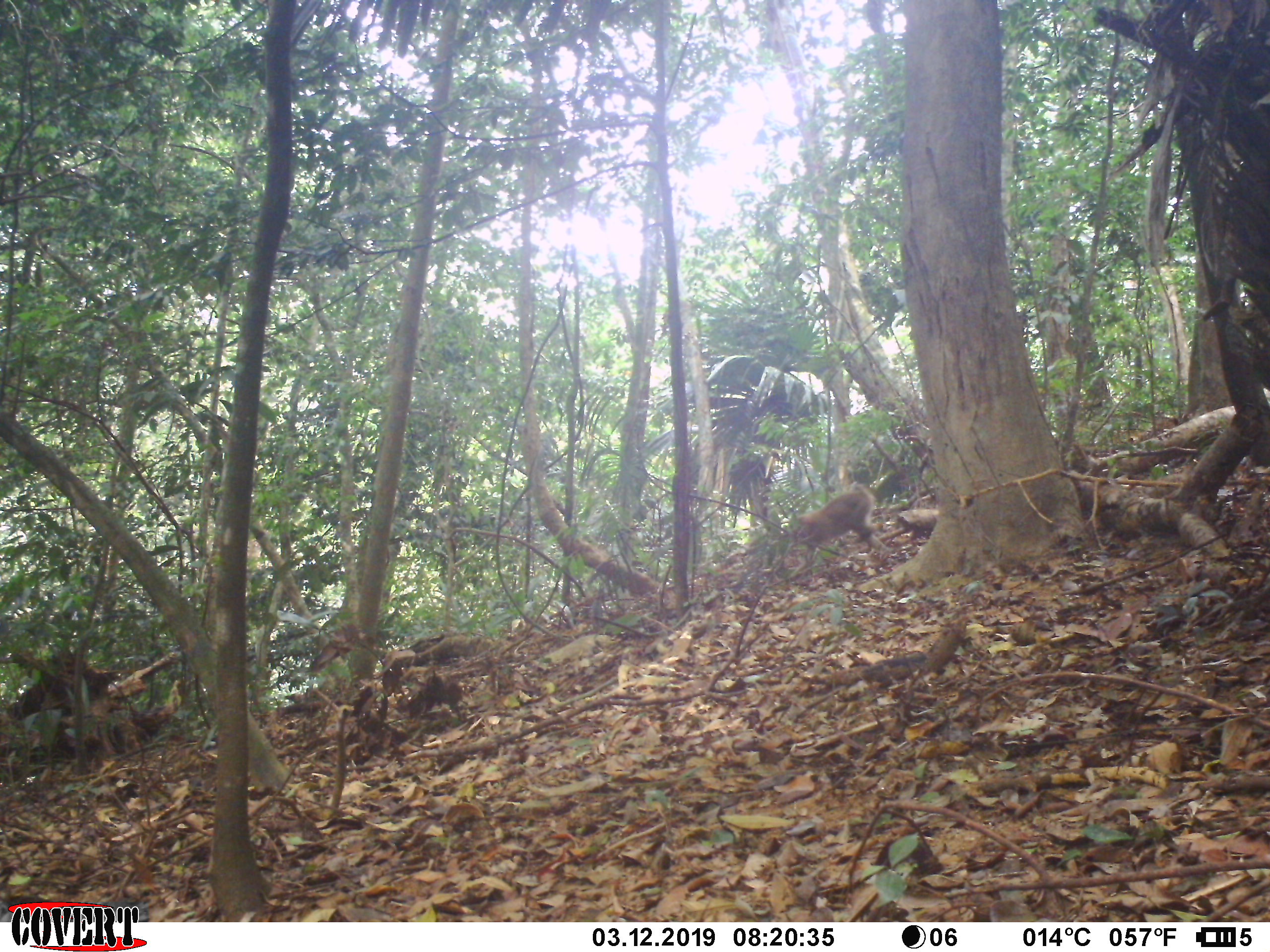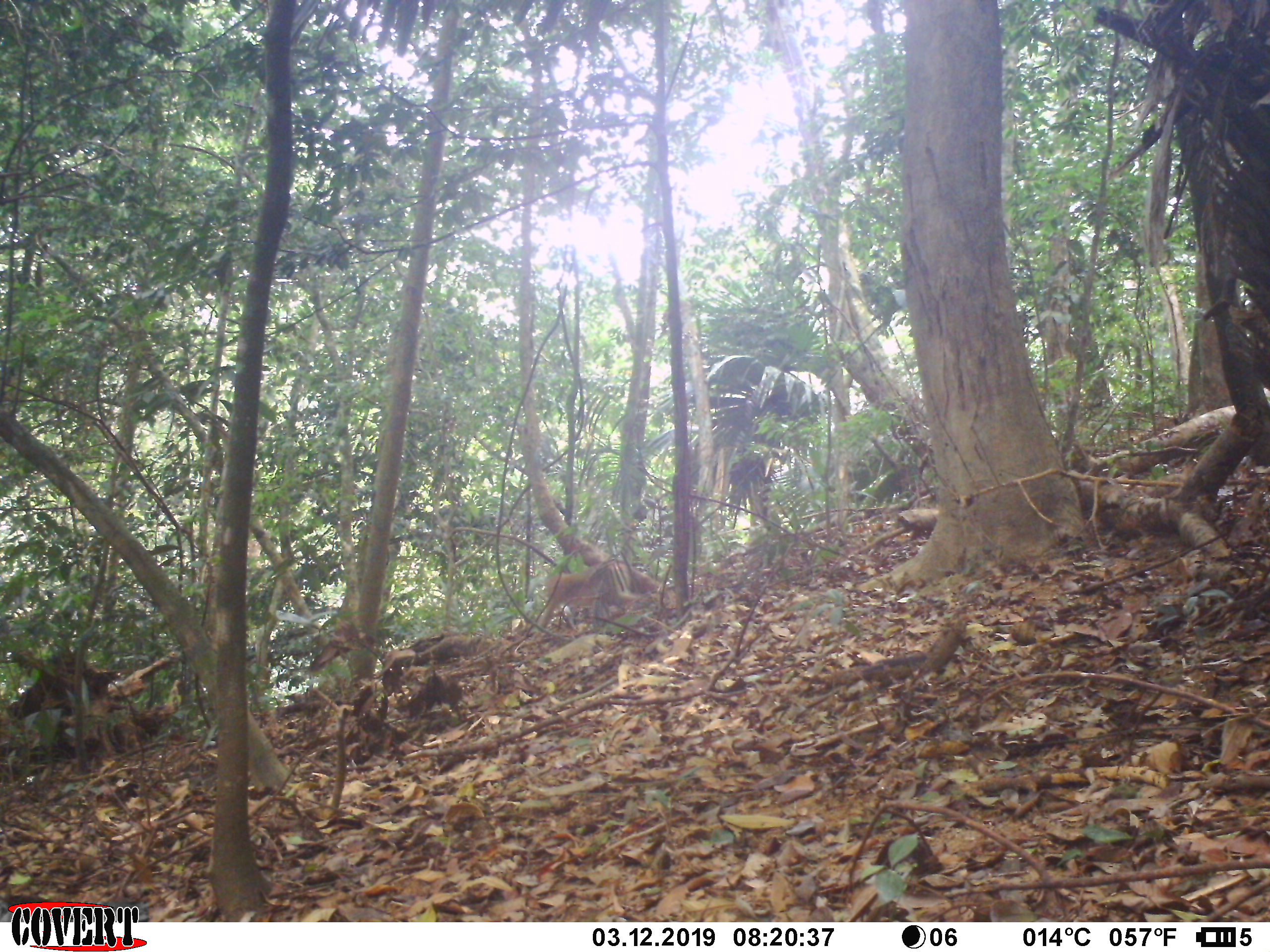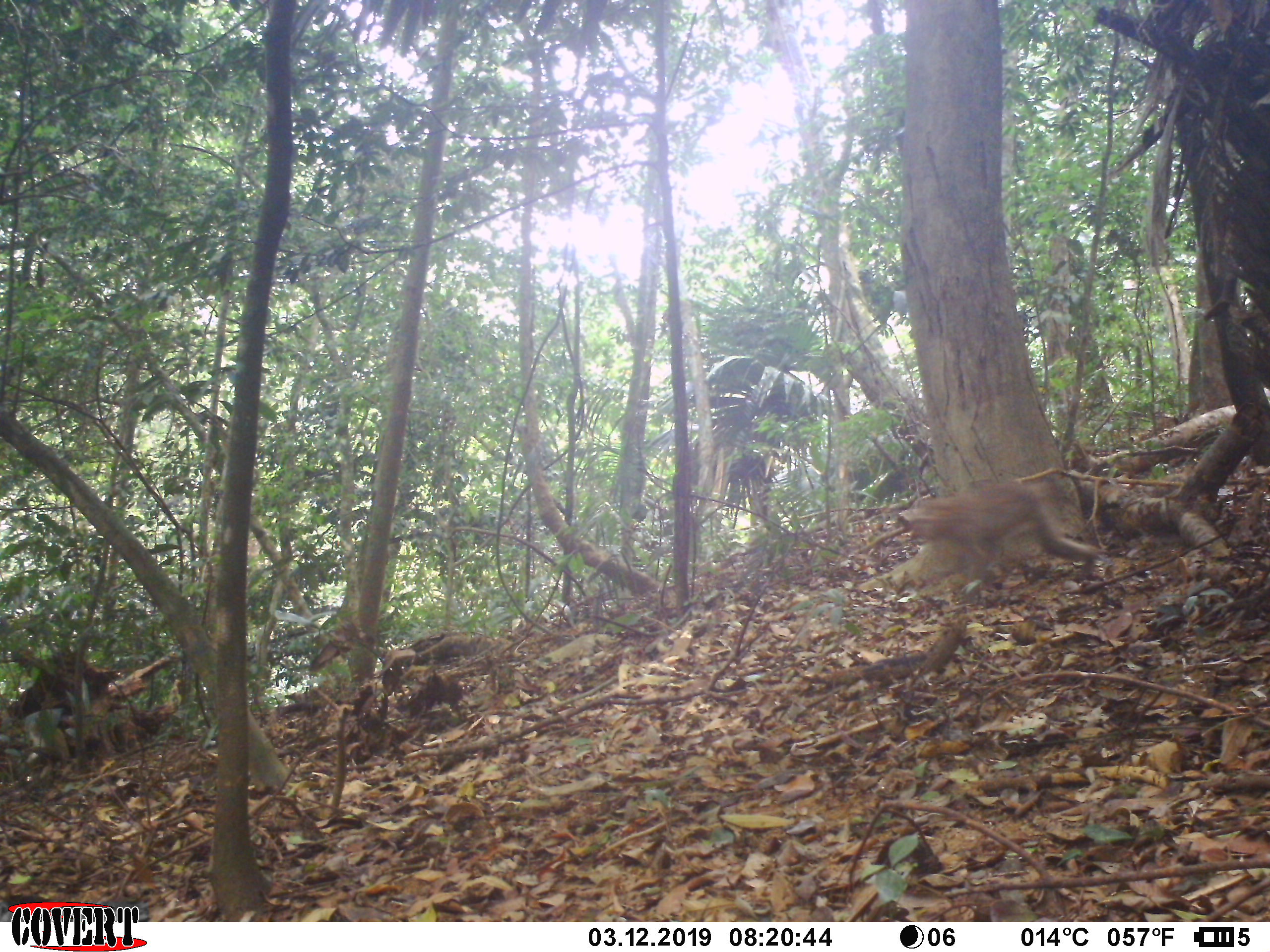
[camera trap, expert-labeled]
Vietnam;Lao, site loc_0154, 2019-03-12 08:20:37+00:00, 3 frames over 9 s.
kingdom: Animalia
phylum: Chordata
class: Mammalia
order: Primates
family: Cercopithecidae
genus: Macaca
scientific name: Macaca nemestrina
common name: pig-tailed macaque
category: pig tailed macaque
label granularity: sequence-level